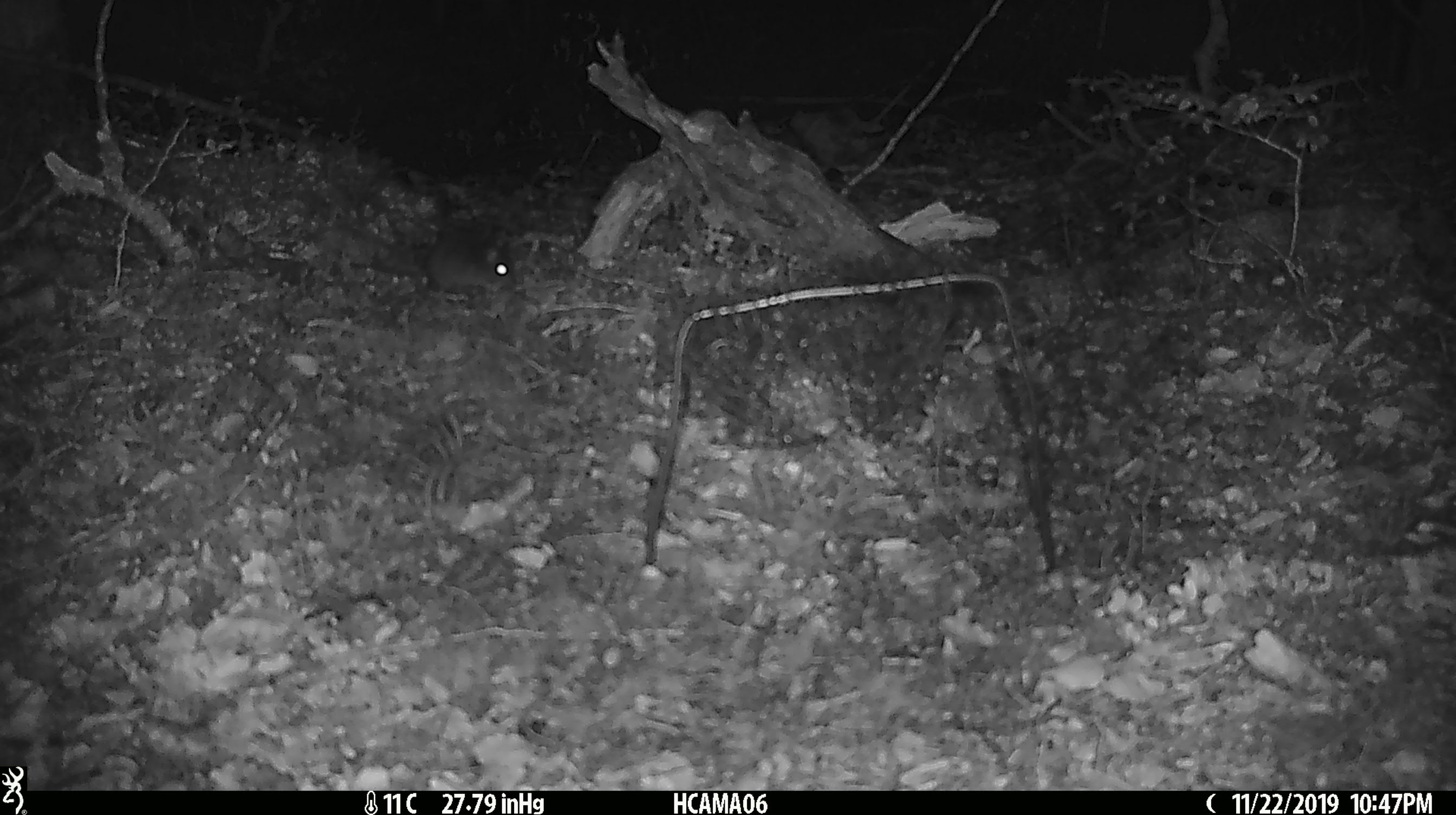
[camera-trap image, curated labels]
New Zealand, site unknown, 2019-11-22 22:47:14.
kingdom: Animalia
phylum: Chordata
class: Mammalia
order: Rodentia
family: Muridae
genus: Mus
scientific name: Mus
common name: mouse